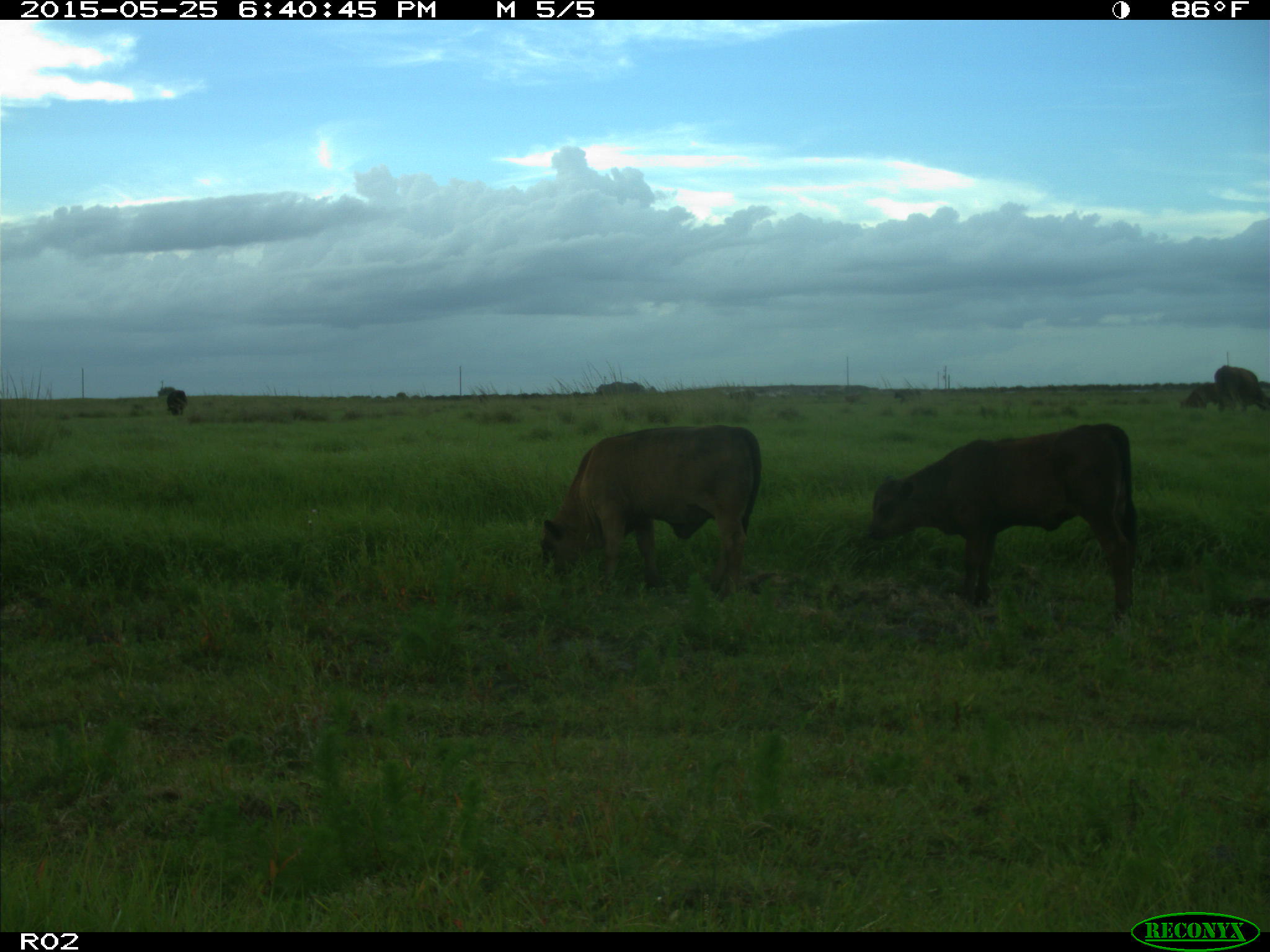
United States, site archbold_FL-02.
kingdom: Animalia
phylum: Chordata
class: Mammalia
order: Artiodactyla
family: Bovidae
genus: Bos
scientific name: Bos taurus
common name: domestic cow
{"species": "Bos taurus (domestic cow)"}